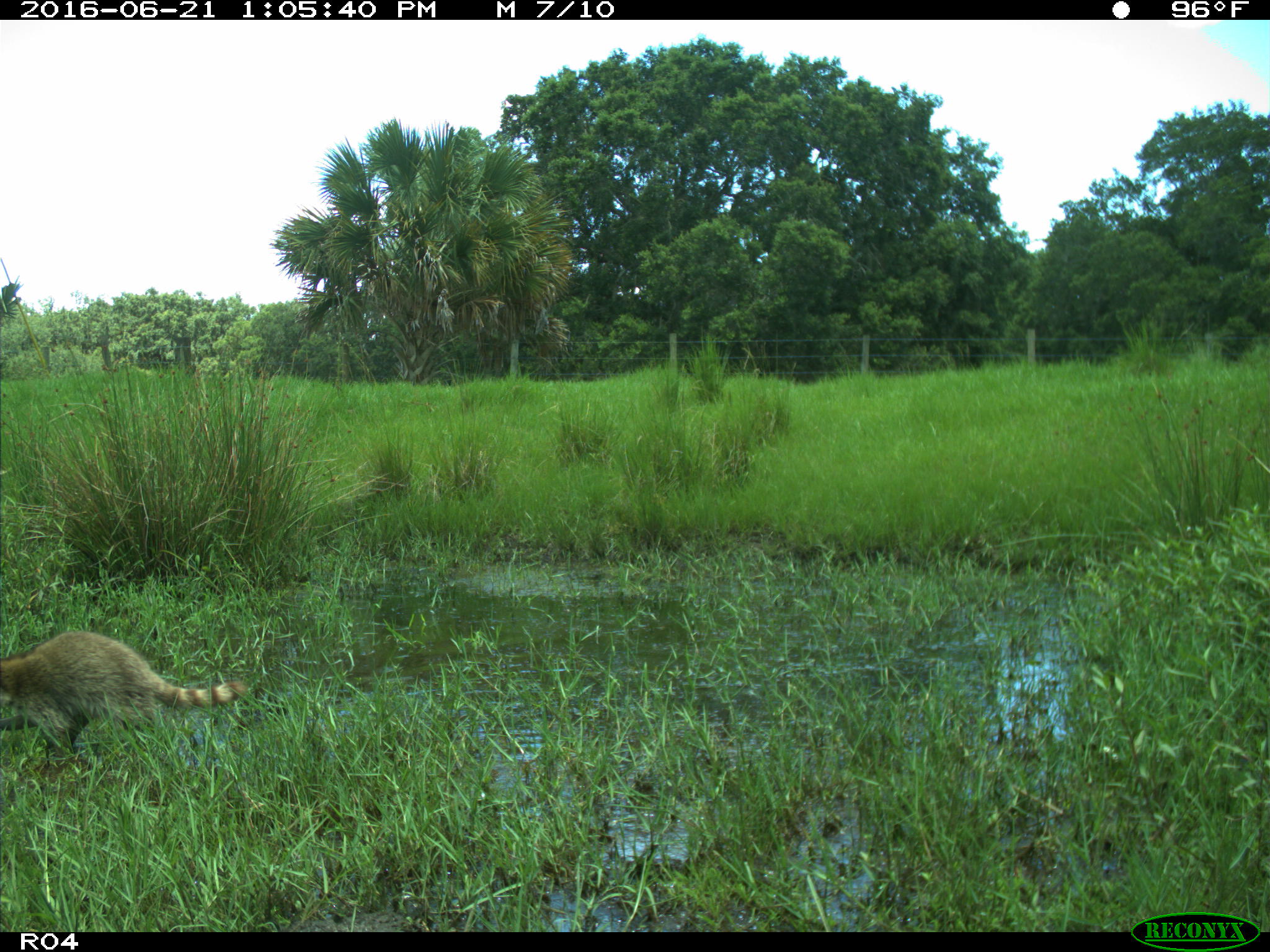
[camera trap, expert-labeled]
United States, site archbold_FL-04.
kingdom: Animalia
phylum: Chordata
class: Mammalia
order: Carnivora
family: Procyonidae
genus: Procyon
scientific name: Procyon lotor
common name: common raccoon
Procyon lotor (common raccoon).